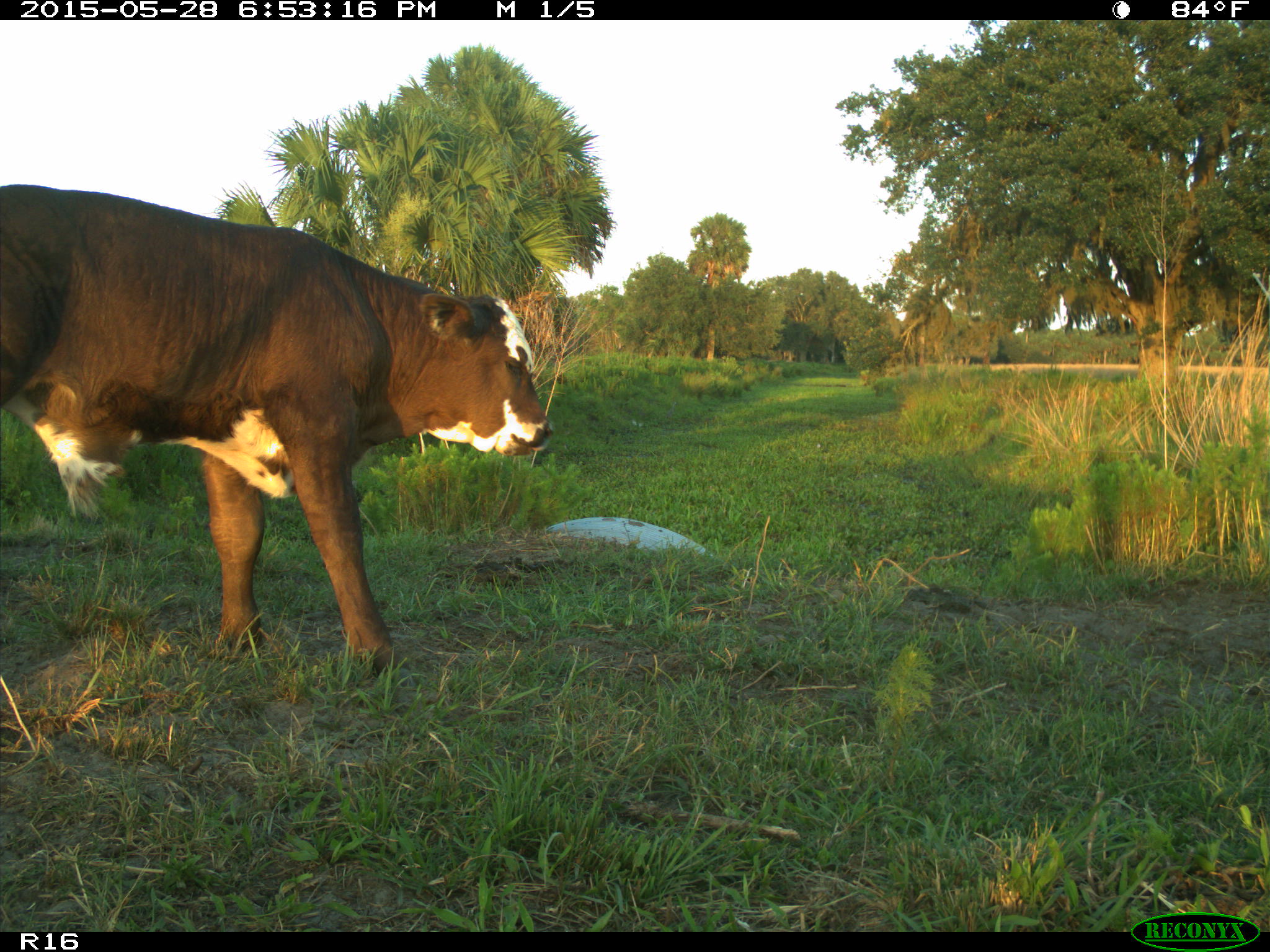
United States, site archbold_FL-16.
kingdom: Animalia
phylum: Chordata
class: Mammalia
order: Artiodactyla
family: Bovidae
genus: Bos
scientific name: Bos taurus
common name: domestic cow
Bos taurus (domestic cow).